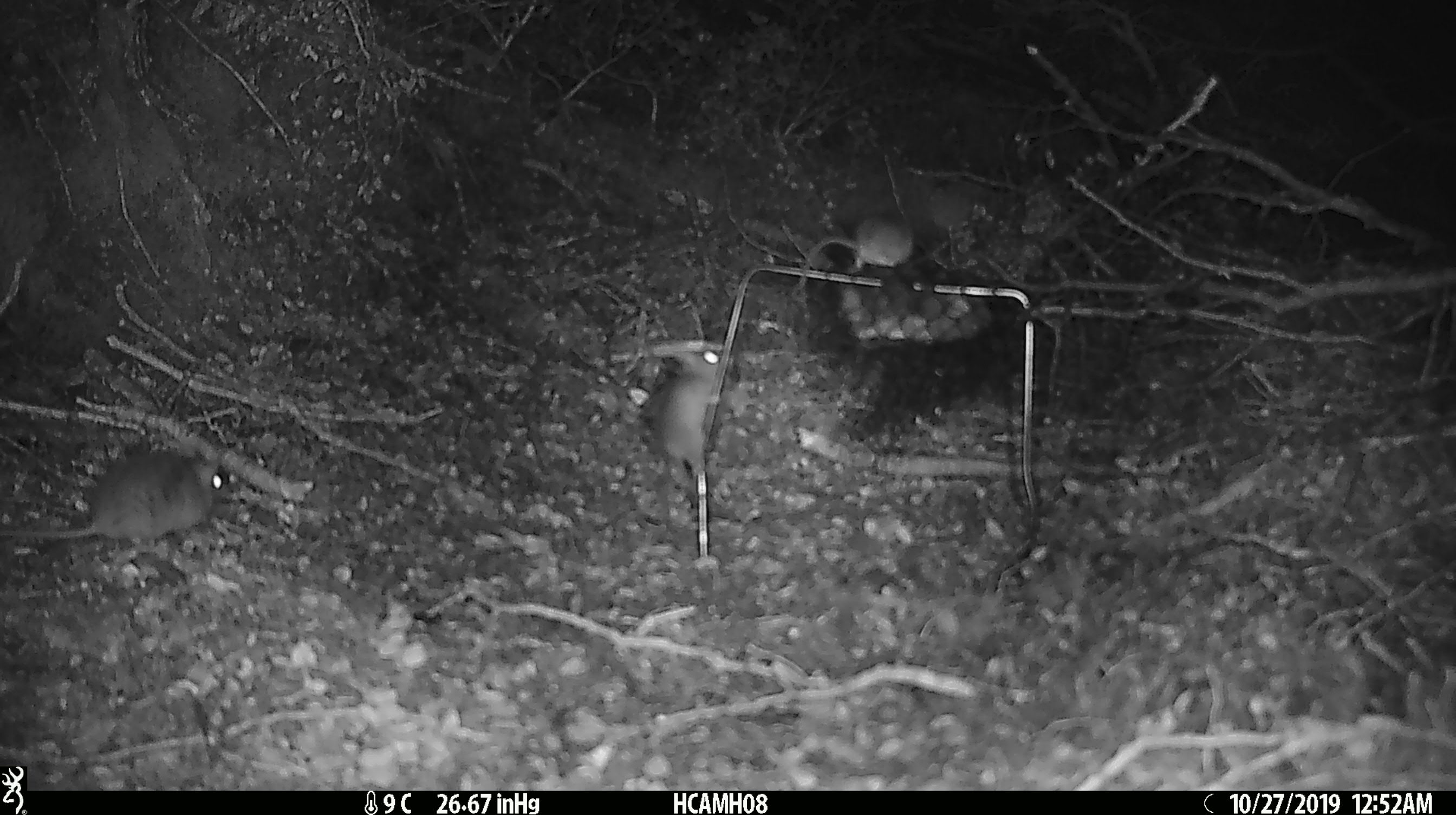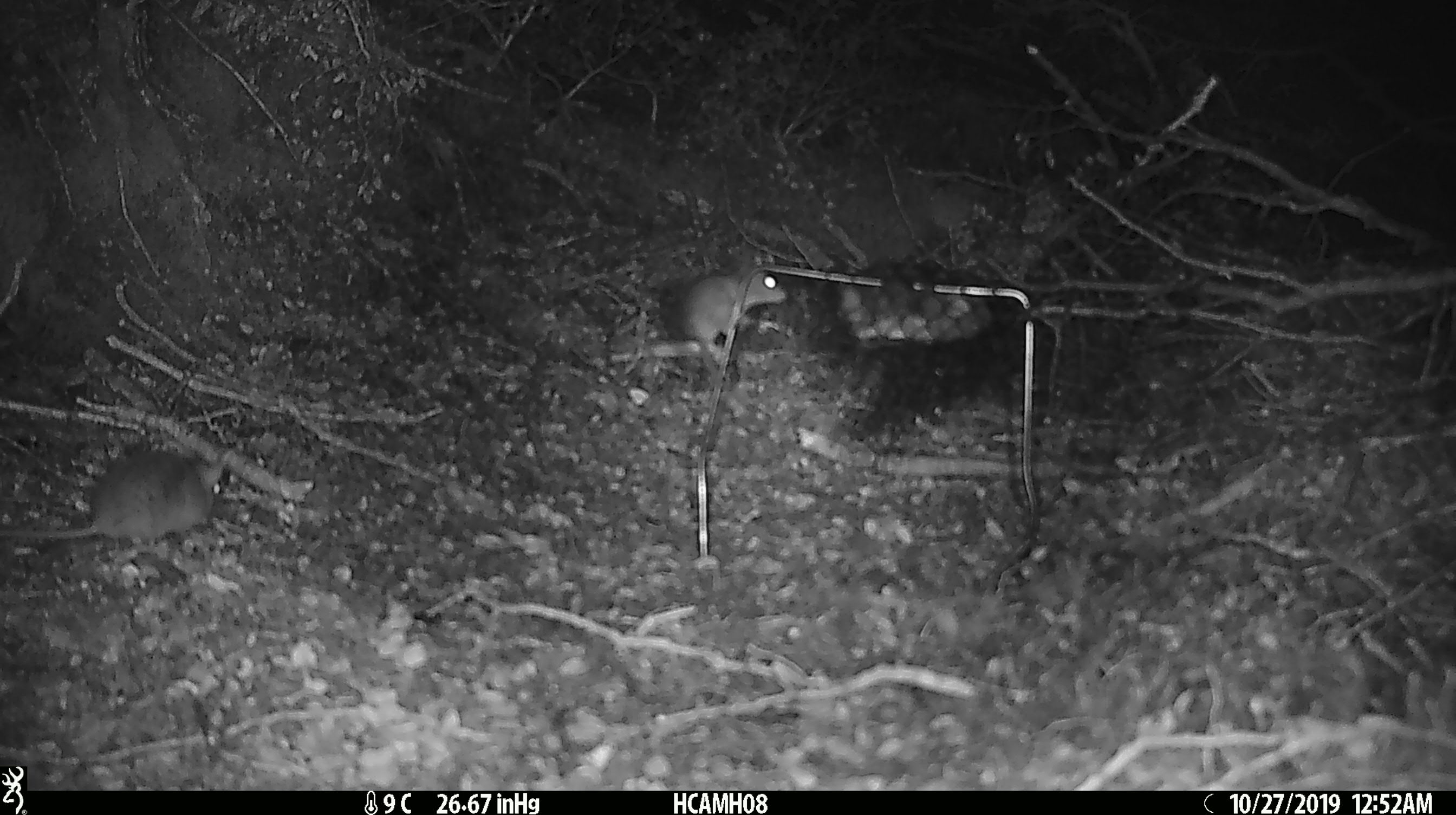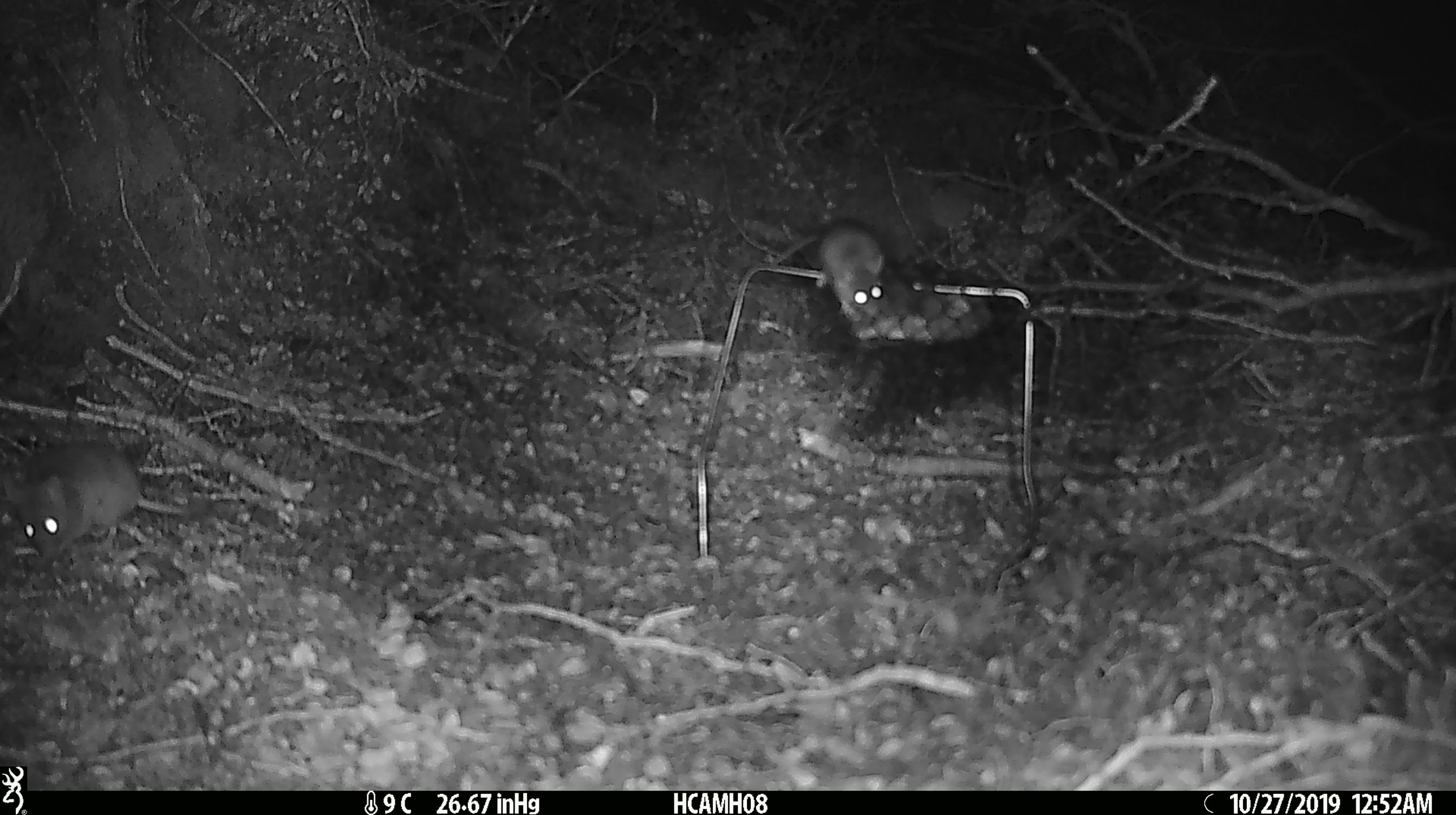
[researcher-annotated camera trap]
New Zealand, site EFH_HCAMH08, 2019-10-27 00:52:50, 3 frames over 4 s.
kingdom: Animalia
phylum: Chordata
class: Mammalia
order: Rodentia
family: Muridae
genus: Mus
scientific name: Mus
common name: mouse